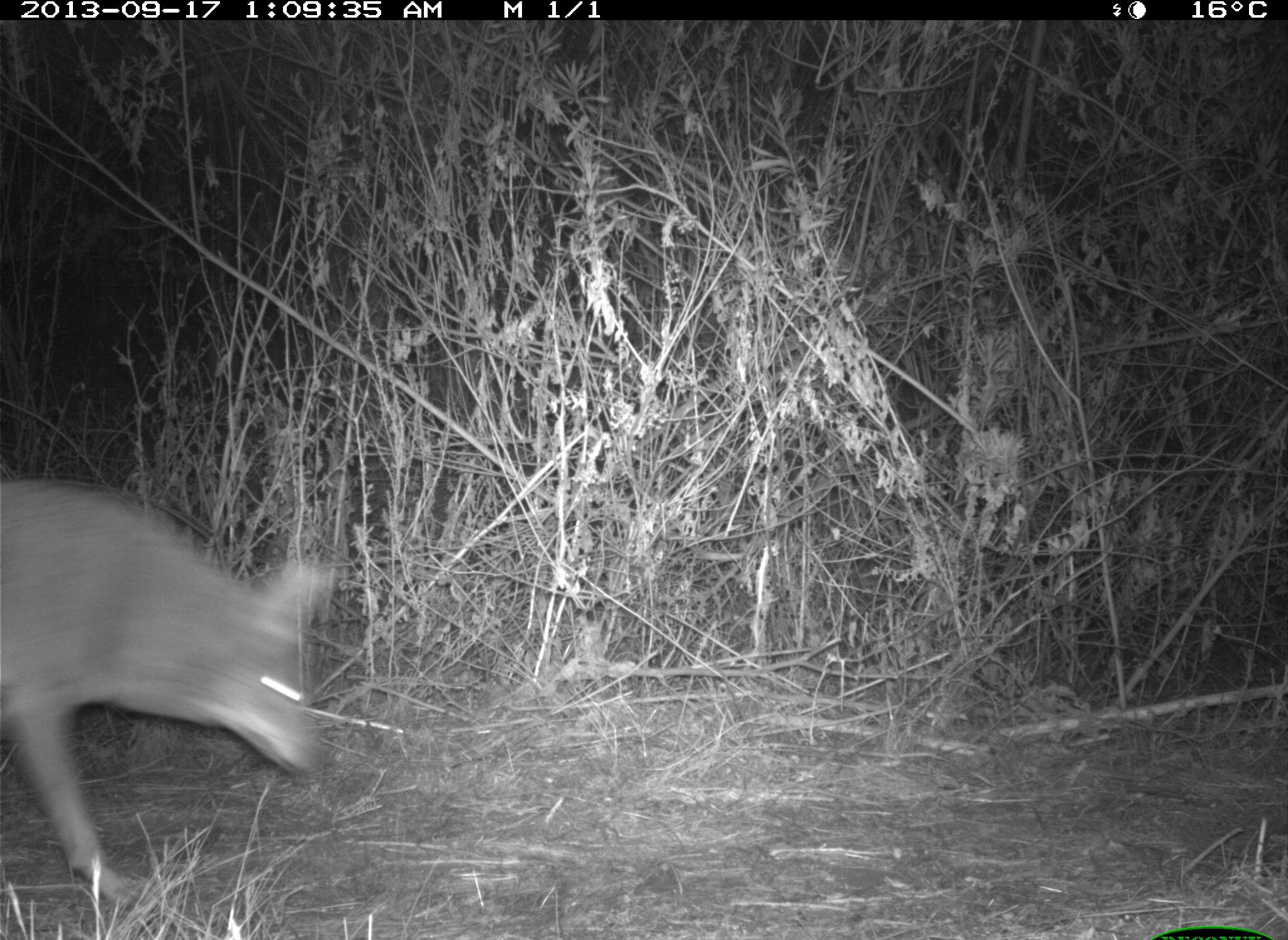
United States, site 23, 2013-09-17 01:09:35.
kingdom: Animalia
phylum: Chordata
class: Mammalia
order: Carnivora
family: Canidae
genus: Canis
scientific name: Canis latrans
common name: coyote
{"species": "coyote (Canis latrans)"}